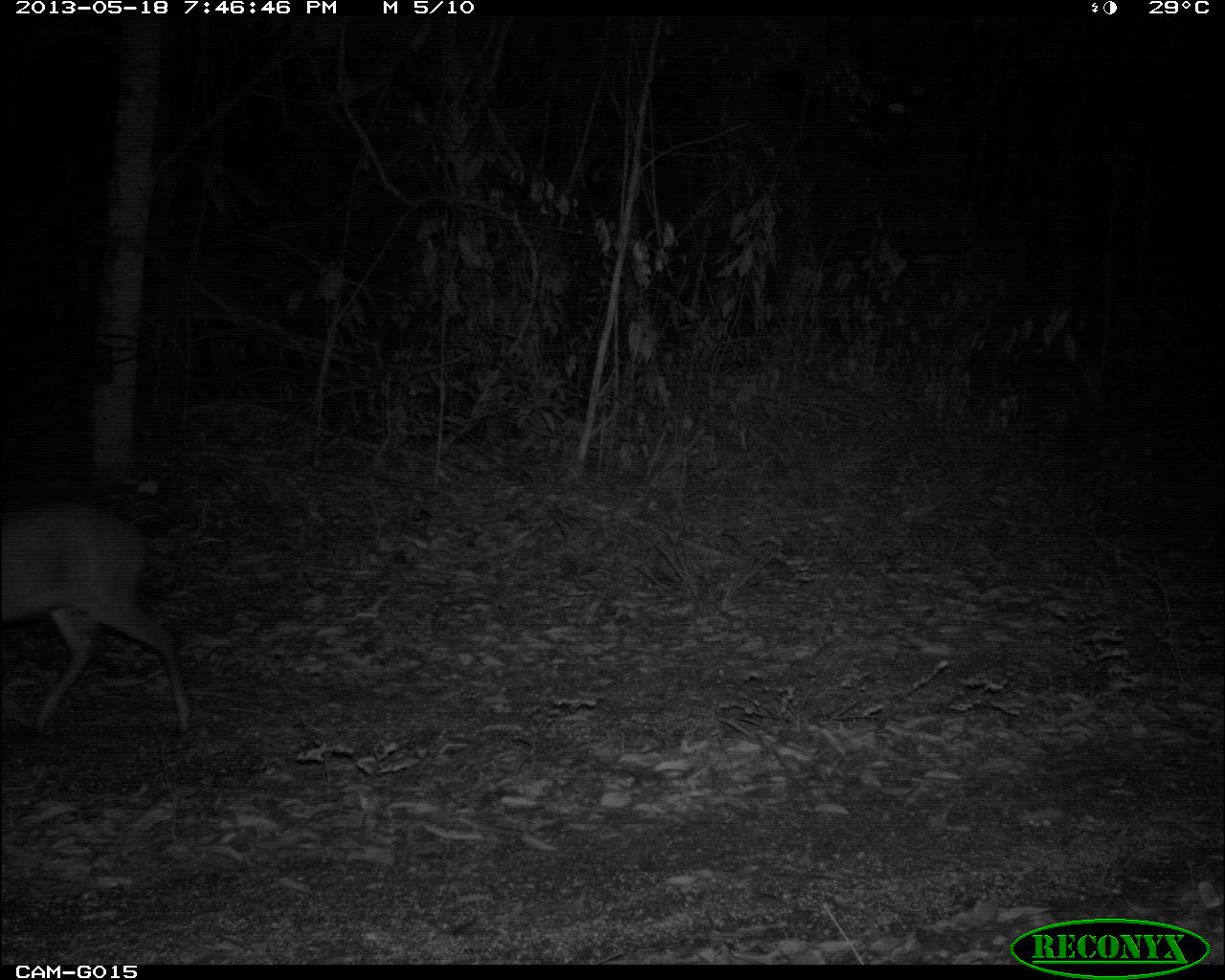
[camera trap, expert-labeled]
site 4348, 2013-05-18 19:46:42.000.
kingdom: Animalia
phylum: Chordata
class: Mammalia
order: Artiodactyla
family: Cervidae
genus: Mazama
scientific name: Mazama temama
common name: central american red brocket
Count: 1.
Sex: male.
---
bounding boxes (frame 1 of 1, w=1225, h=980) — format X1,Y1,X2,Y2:
mazama temama: 0,500,192,734